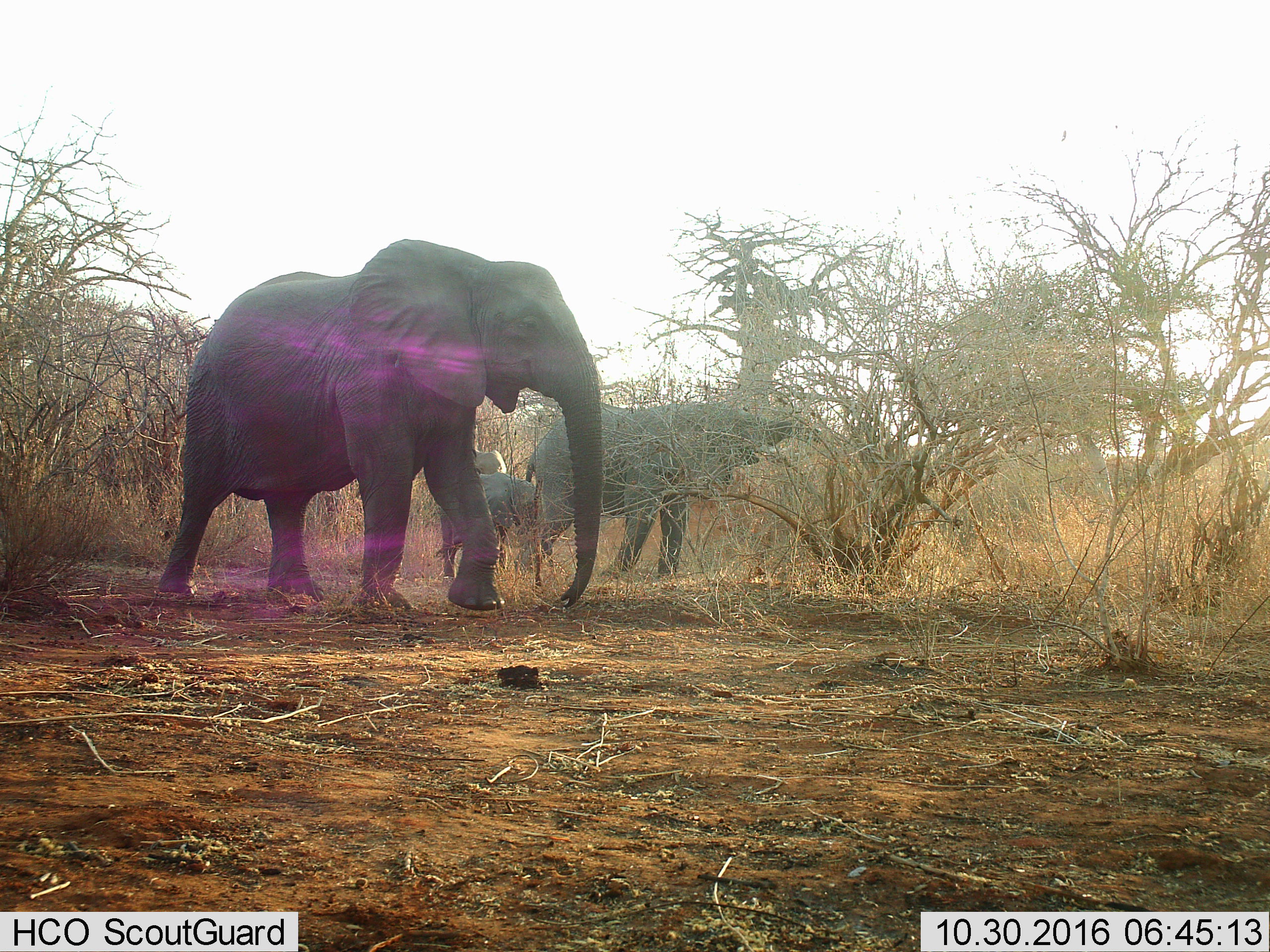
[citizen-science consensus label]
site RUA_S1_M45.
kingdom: Animalia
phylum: Chordata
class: Mammalia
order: Proboscidea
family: Elephantidae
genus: Loxodonta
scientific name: Loxodonta africana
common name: african bush elephant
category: elephant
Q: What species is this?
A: Elephant (african bush elephant) (Loxodonta africana).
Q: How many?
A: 4.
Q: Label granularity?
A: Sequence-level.